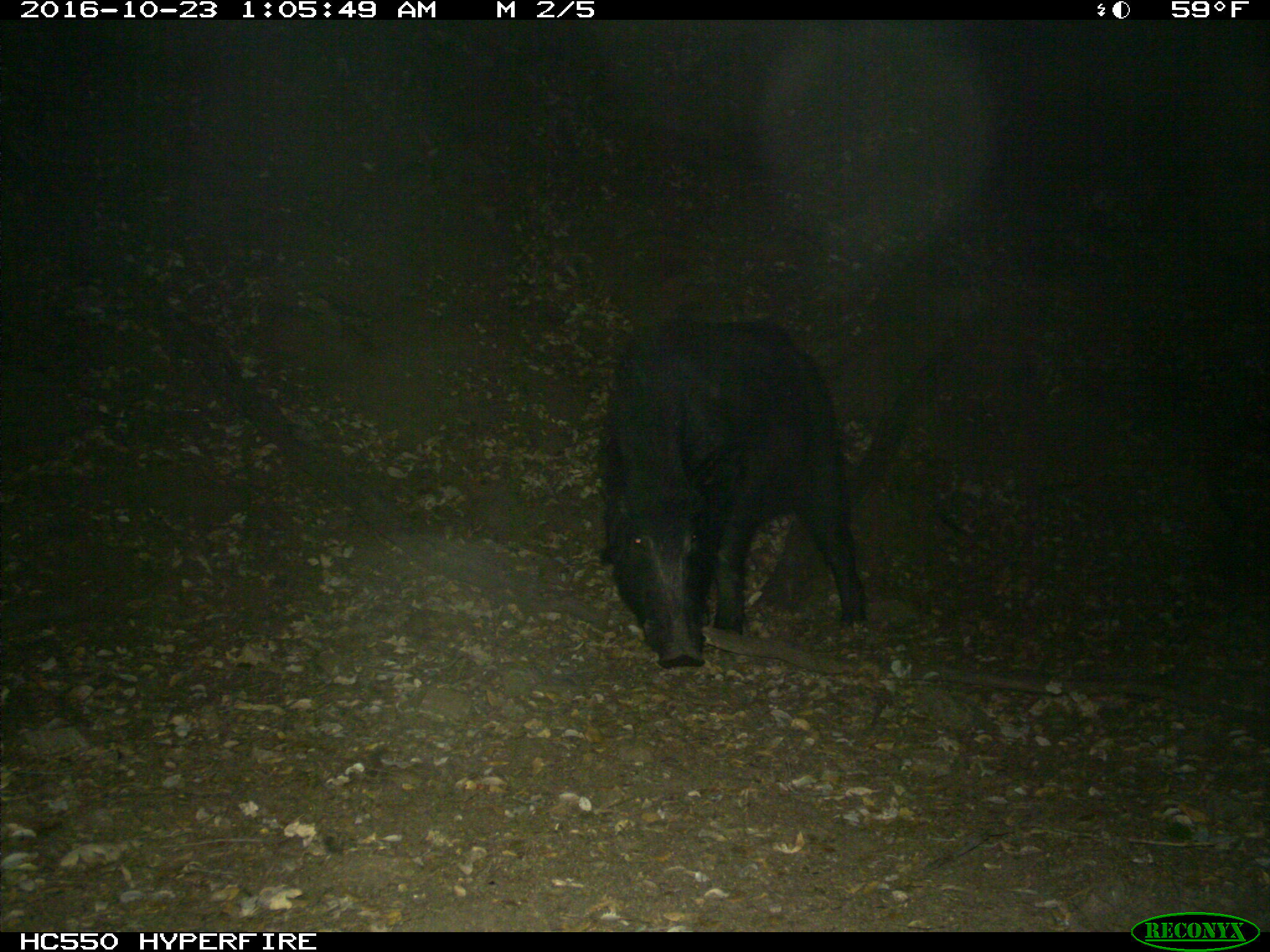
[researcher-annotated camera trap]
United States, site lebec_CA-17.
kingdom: Animalia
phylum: Chordata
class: Mammalia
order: Artiodactyla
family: Suidae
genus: Sus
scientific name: Sus scrofa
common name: wild boar